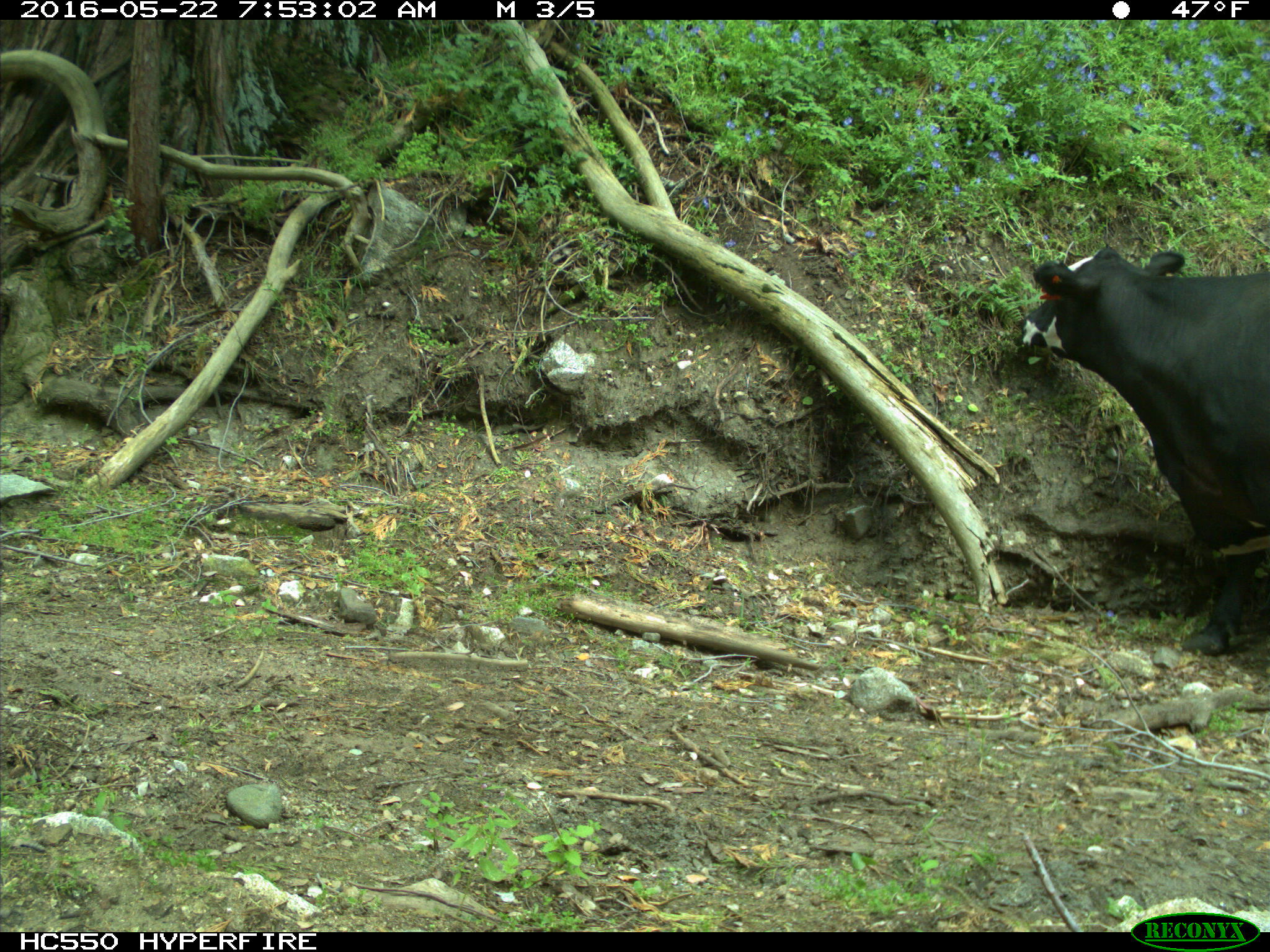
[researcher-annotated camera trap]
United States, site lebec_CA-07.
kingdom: Animalia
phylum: Chordata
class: Mammalia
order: Artiodactyla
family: Bovidae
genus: Bos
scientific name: Bos taurus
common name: domestic cow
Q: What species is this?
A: Bos taurus (domestic cow).